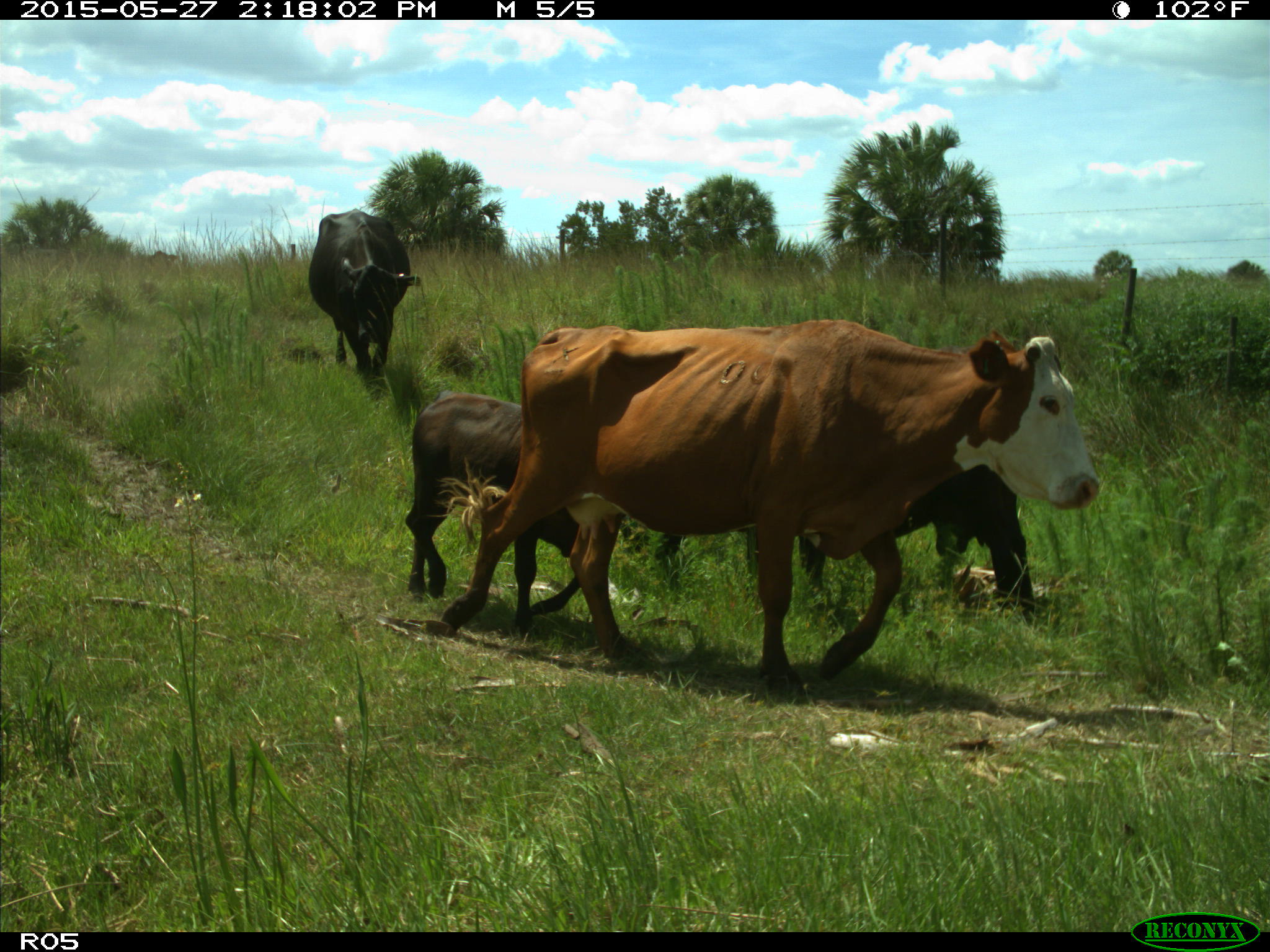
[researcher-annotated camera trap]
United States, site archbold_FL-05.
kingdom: Animalia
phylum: Chordata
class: Mammalia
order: Artiodactyla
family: Bovidae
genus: Bos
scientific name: Bos taurus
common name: domestic cow